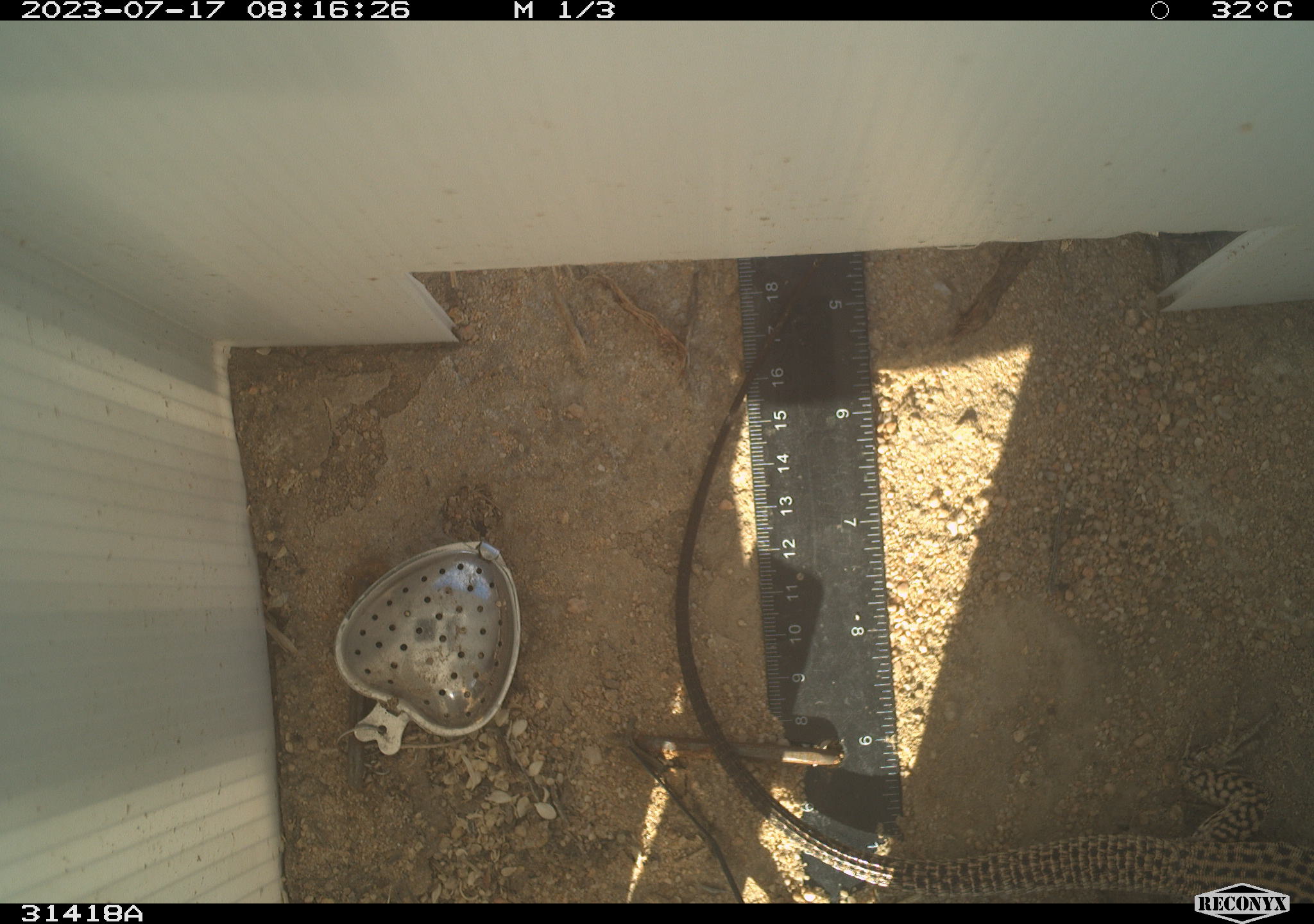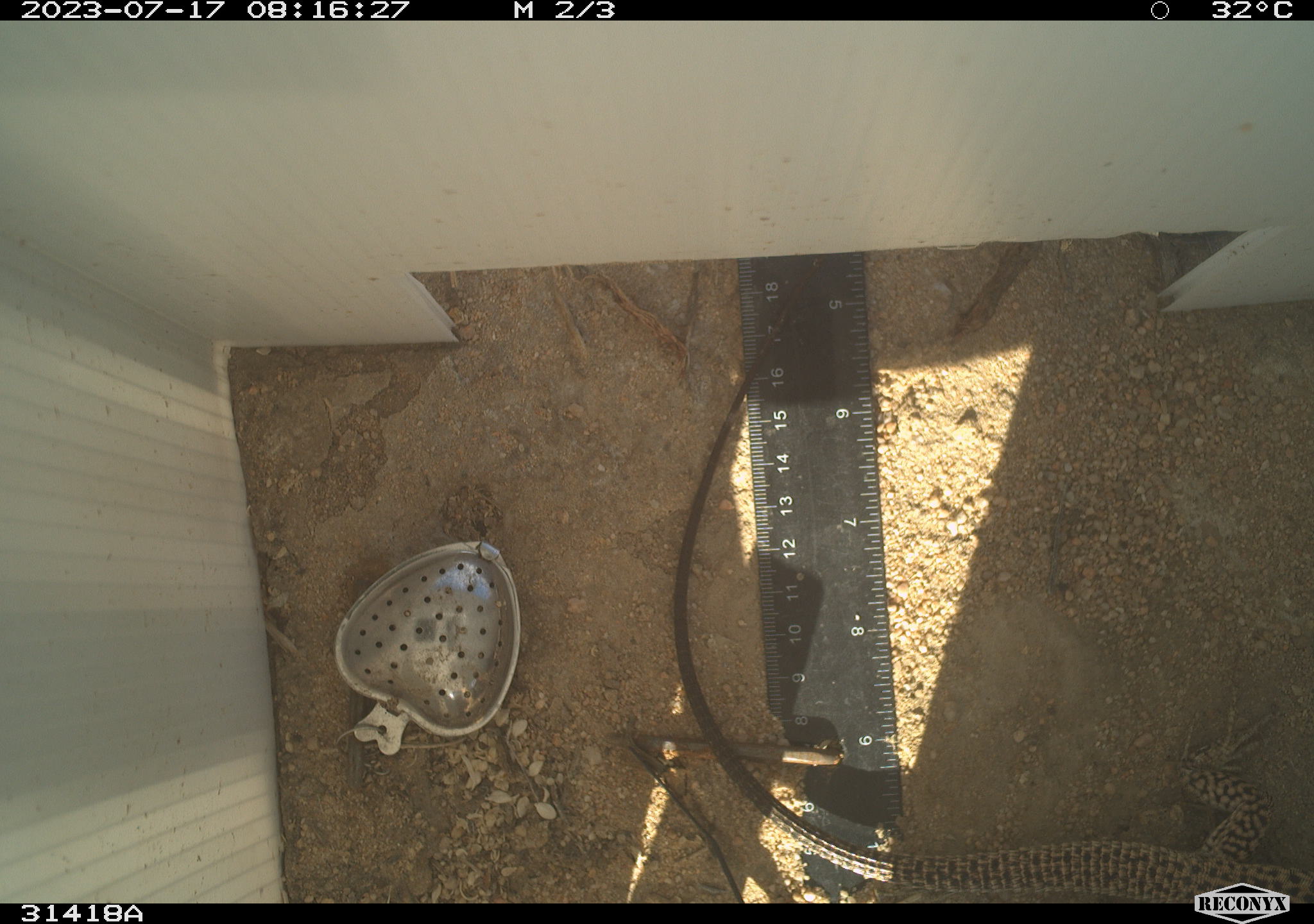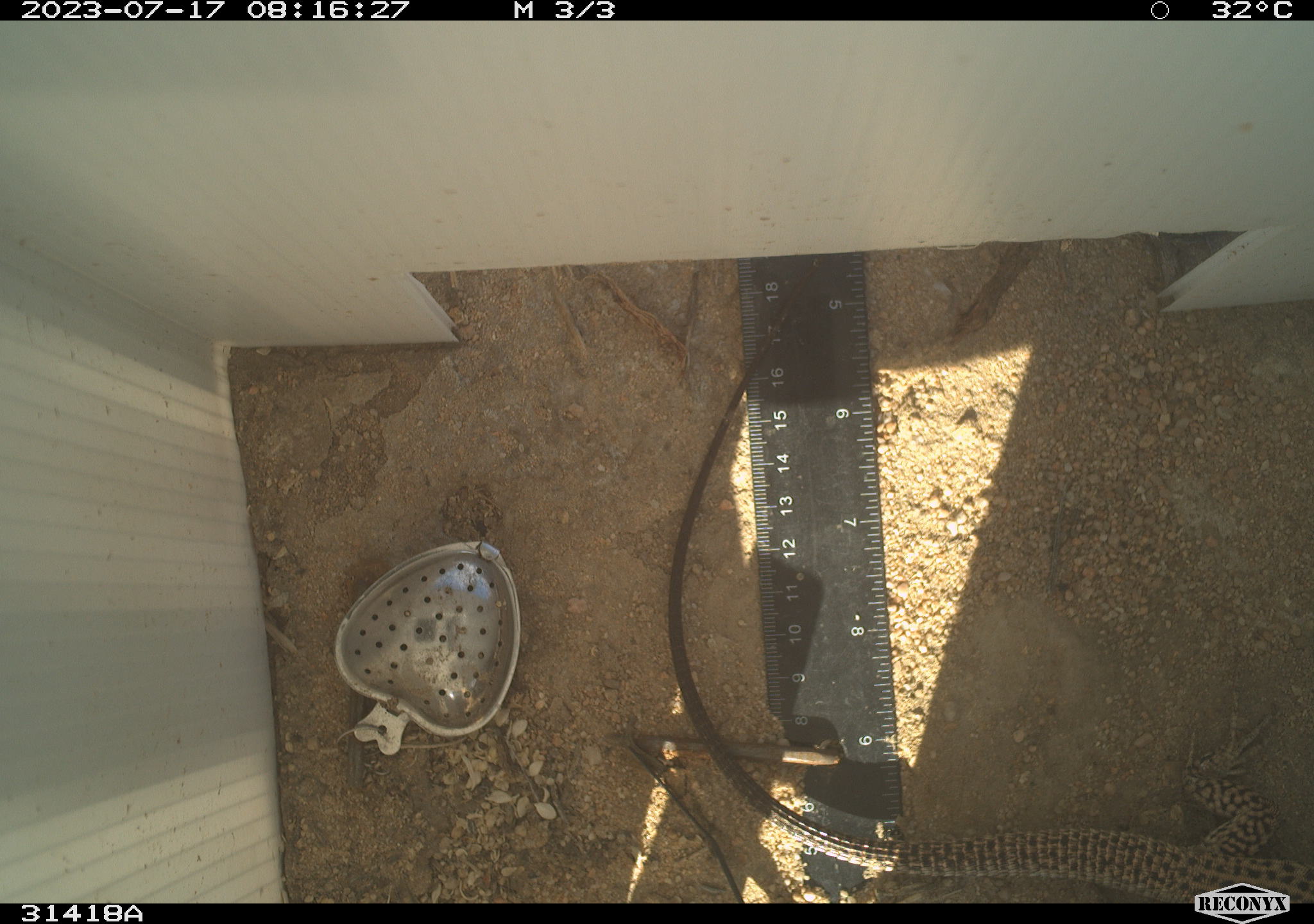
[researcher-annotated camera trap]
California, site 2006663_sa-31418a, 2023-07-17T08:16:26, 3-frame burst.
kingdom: Animalia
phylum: Chordata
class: Reptilia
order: Squamata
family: Teiidae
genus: Aspidoscelis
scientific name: Aspidoscelis tigris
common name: western whiptail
Western whiptail (Aspidoscelis tigris).